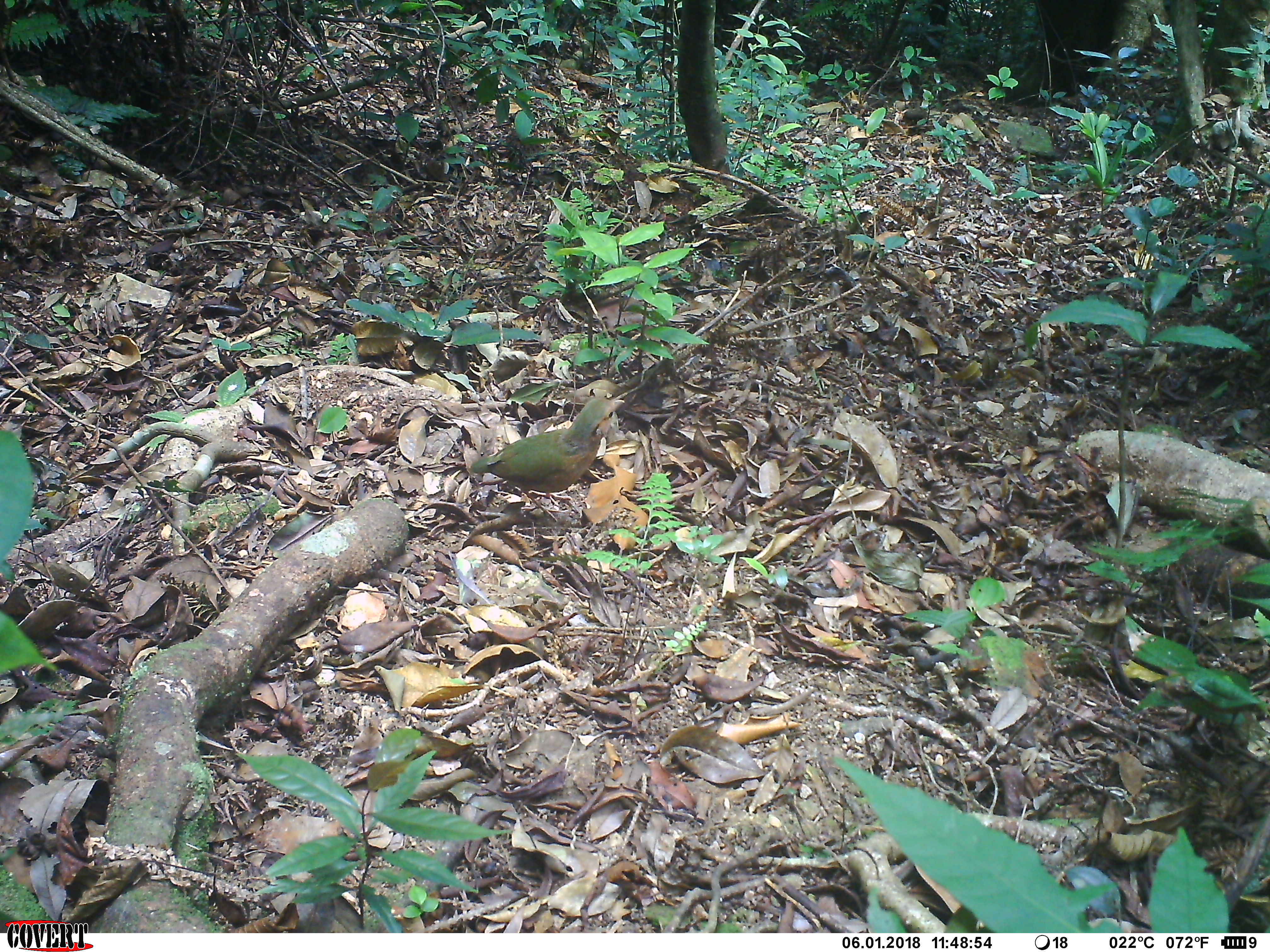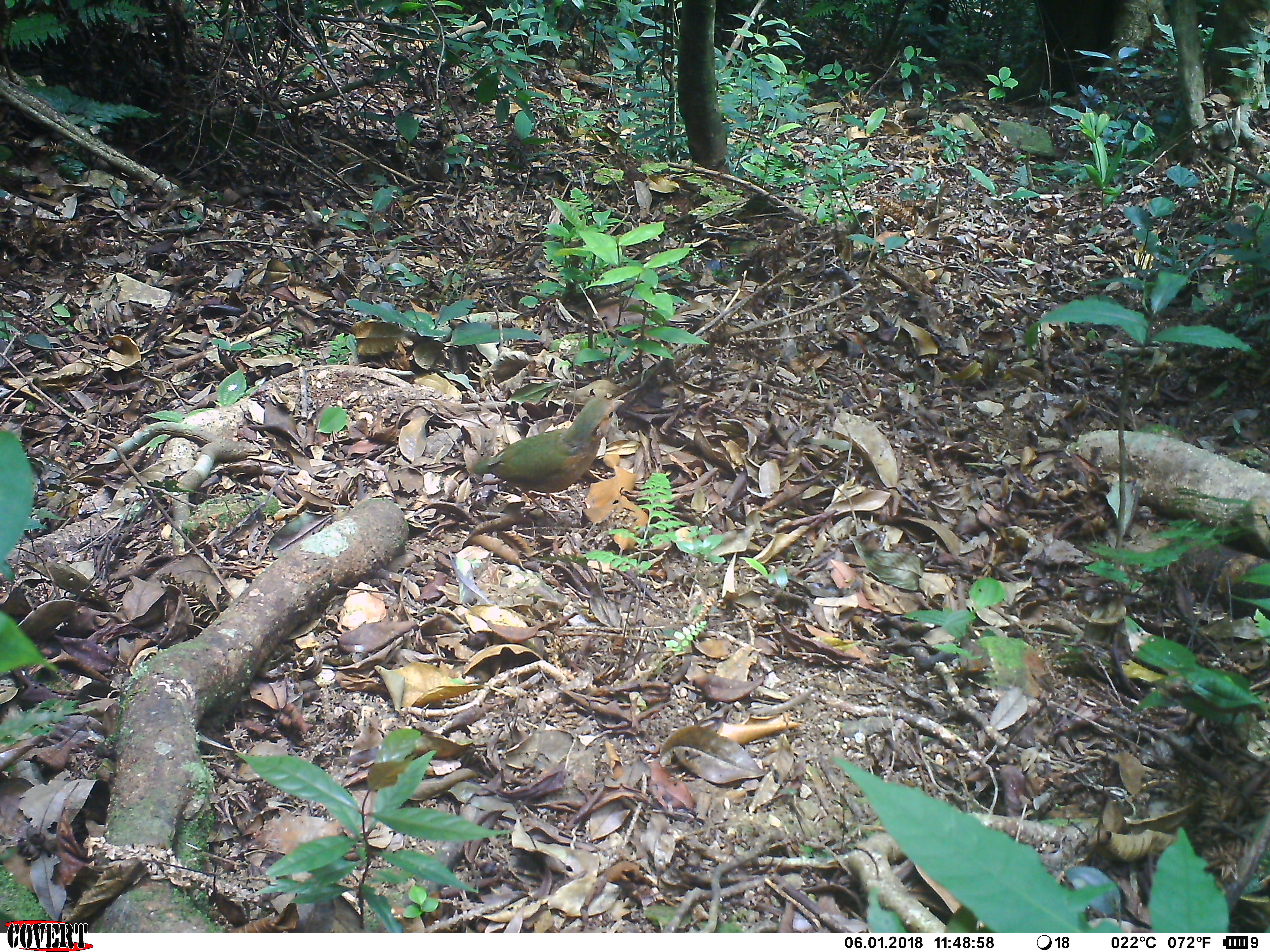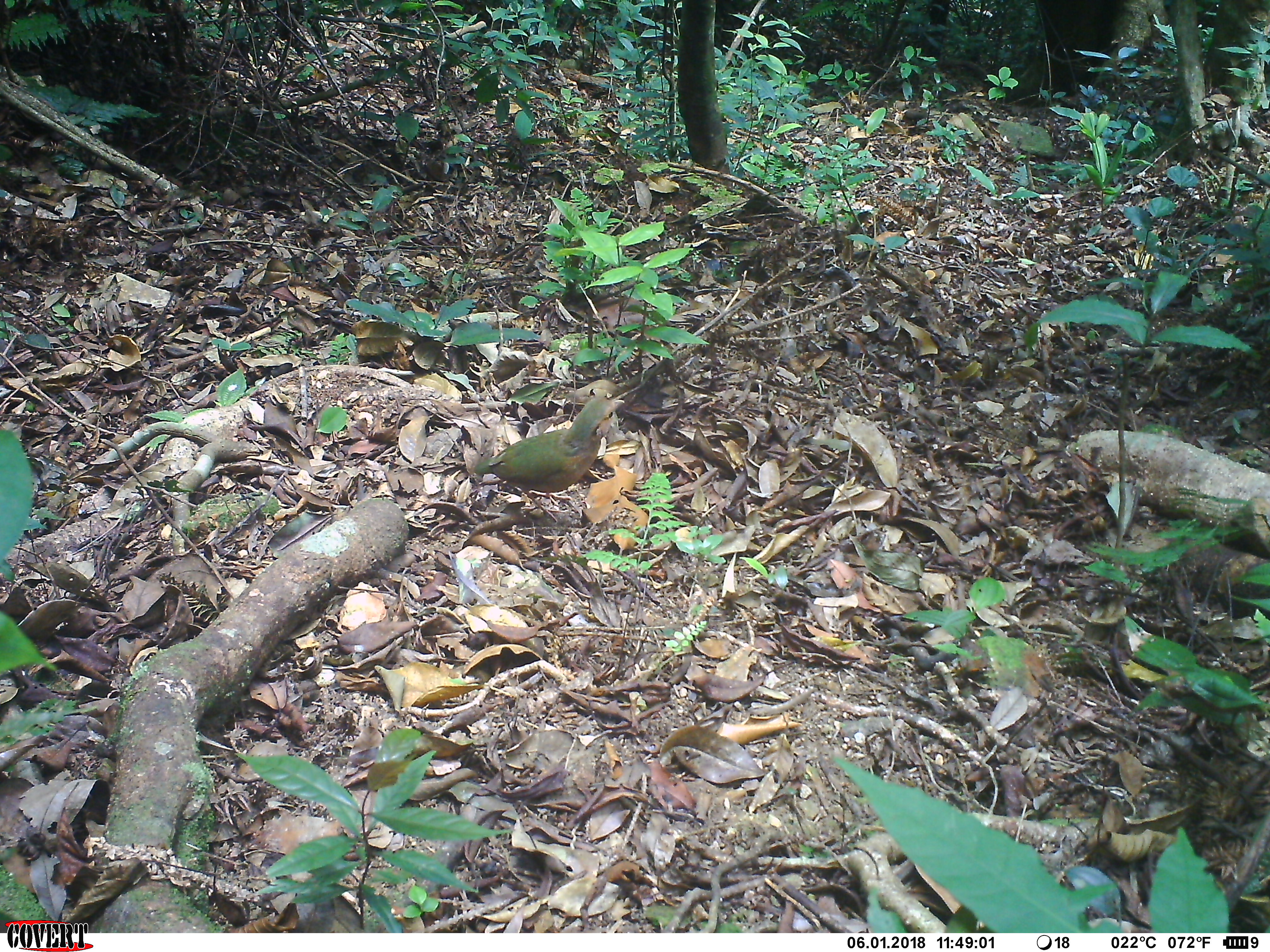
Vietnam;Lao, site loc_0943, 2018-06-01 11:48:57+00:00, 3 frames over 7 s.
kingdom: Animalia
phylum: Chordata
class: Aves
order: Passeriformes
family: Pittidae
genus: Pitta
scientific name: Pitta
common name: typical pittas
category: unidentified pitta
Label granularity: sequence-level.